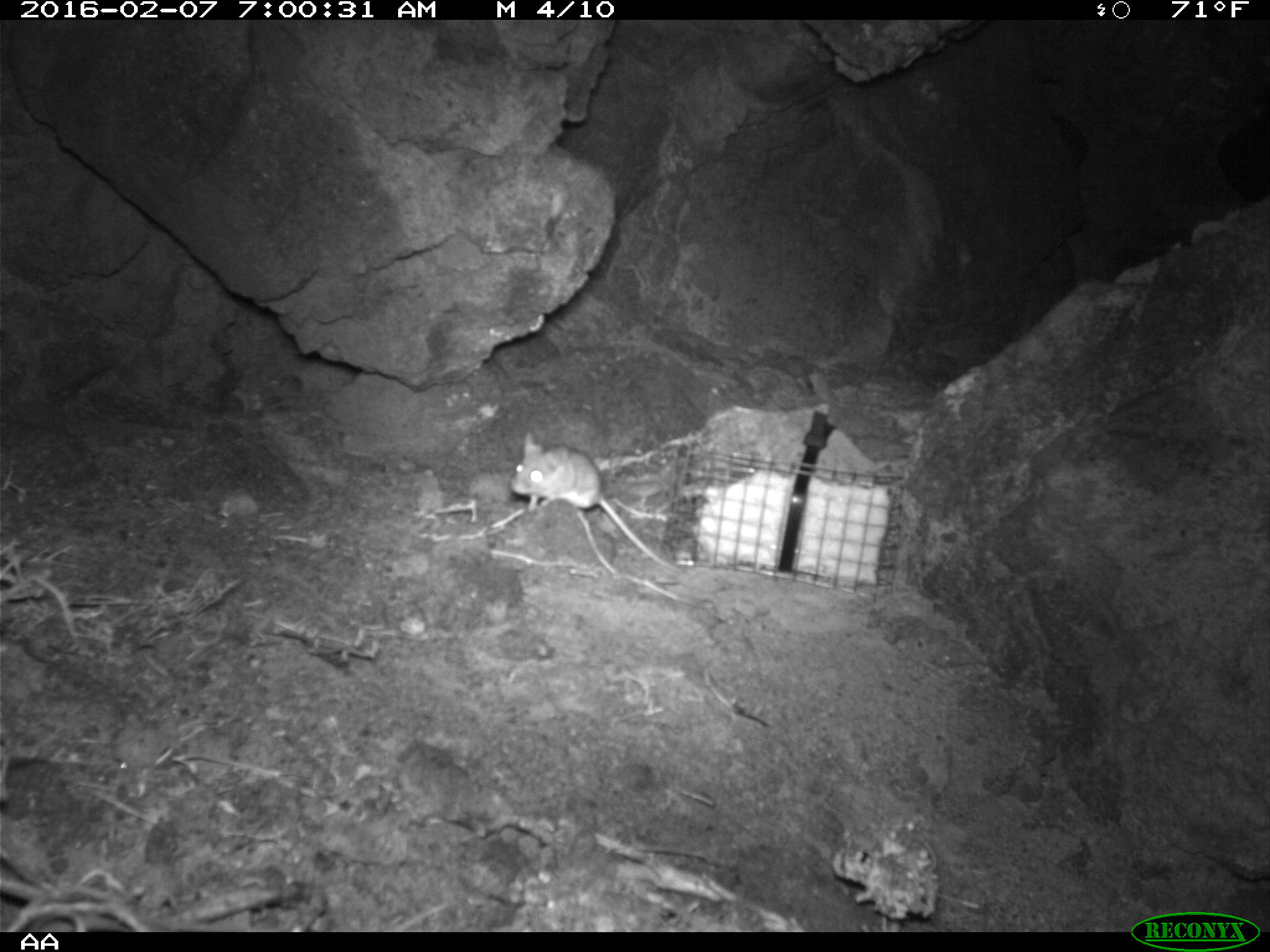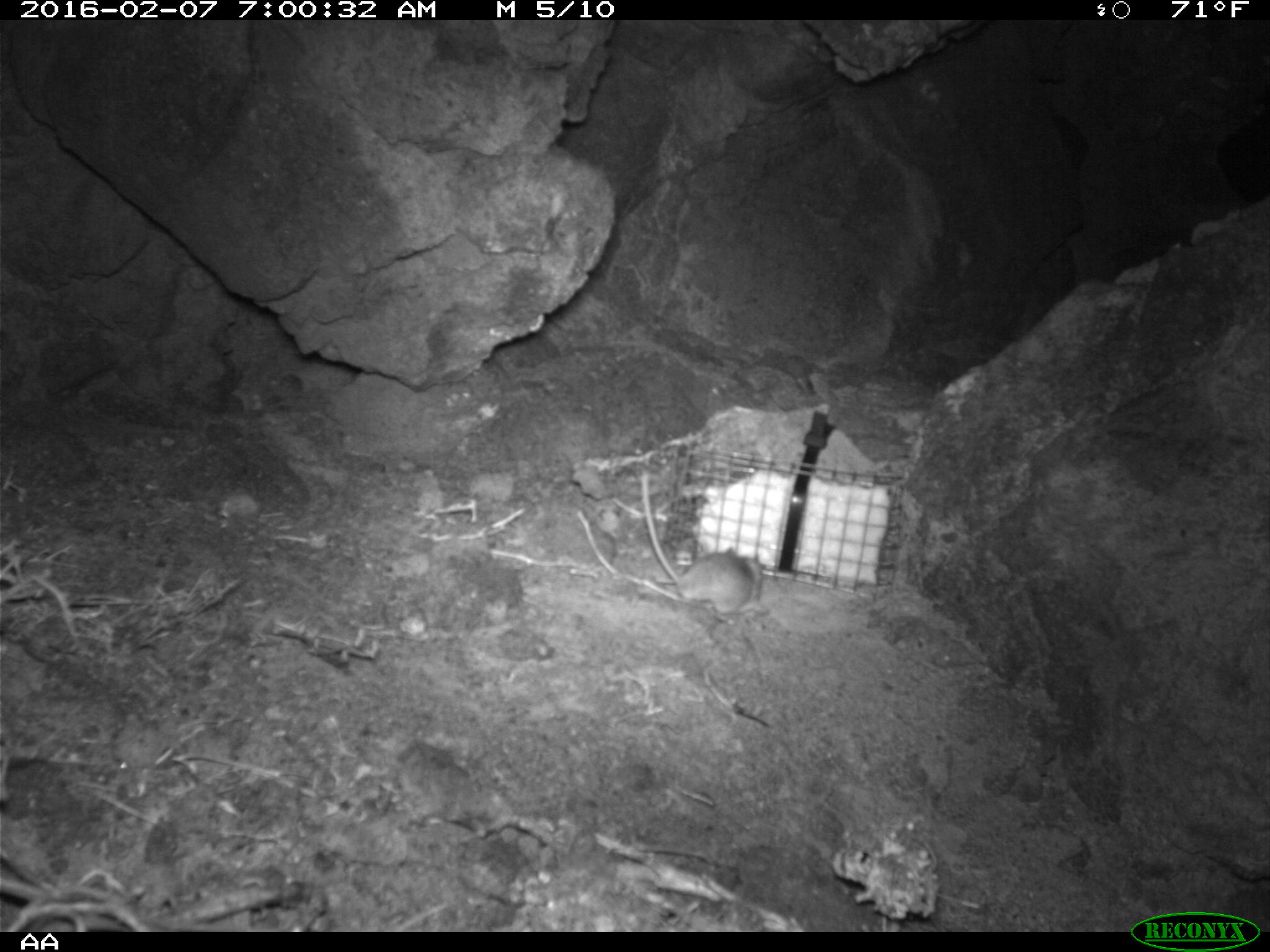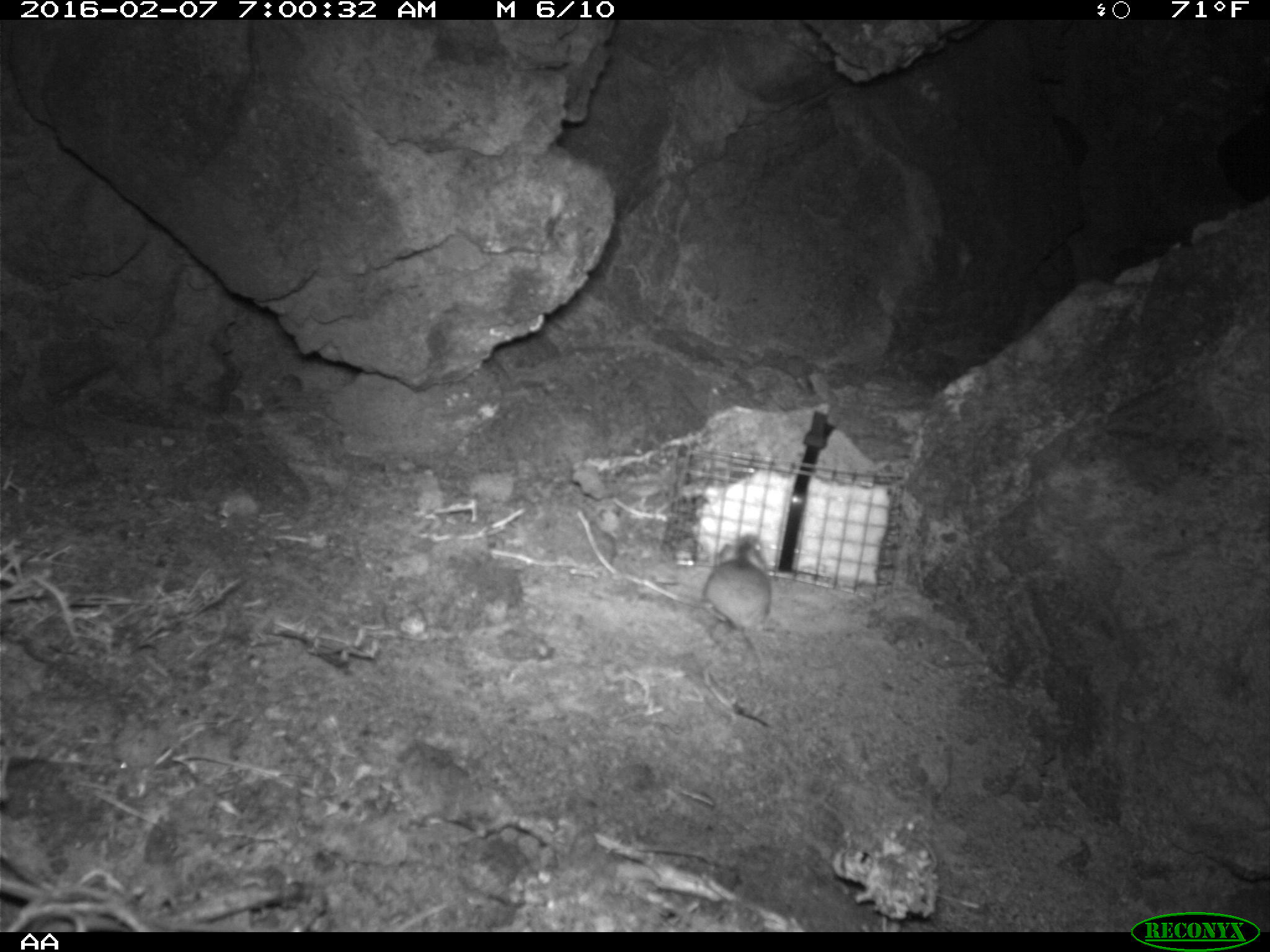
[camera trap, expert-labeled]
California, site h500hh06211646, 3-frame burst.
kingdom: Animalia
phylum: Chordata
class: Mammalia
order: Rodentia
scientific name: Rodentia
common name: rodent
Rodent (Rodentia).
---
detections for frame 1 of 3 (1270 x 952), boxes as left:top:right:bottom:
rodent: 509:431:683:578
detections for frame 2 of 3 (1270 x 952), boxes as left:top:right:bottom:
rodent: 639:469:768:622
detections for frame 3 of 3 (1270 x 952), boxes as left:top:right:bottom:
rodent: 703:533:776:682